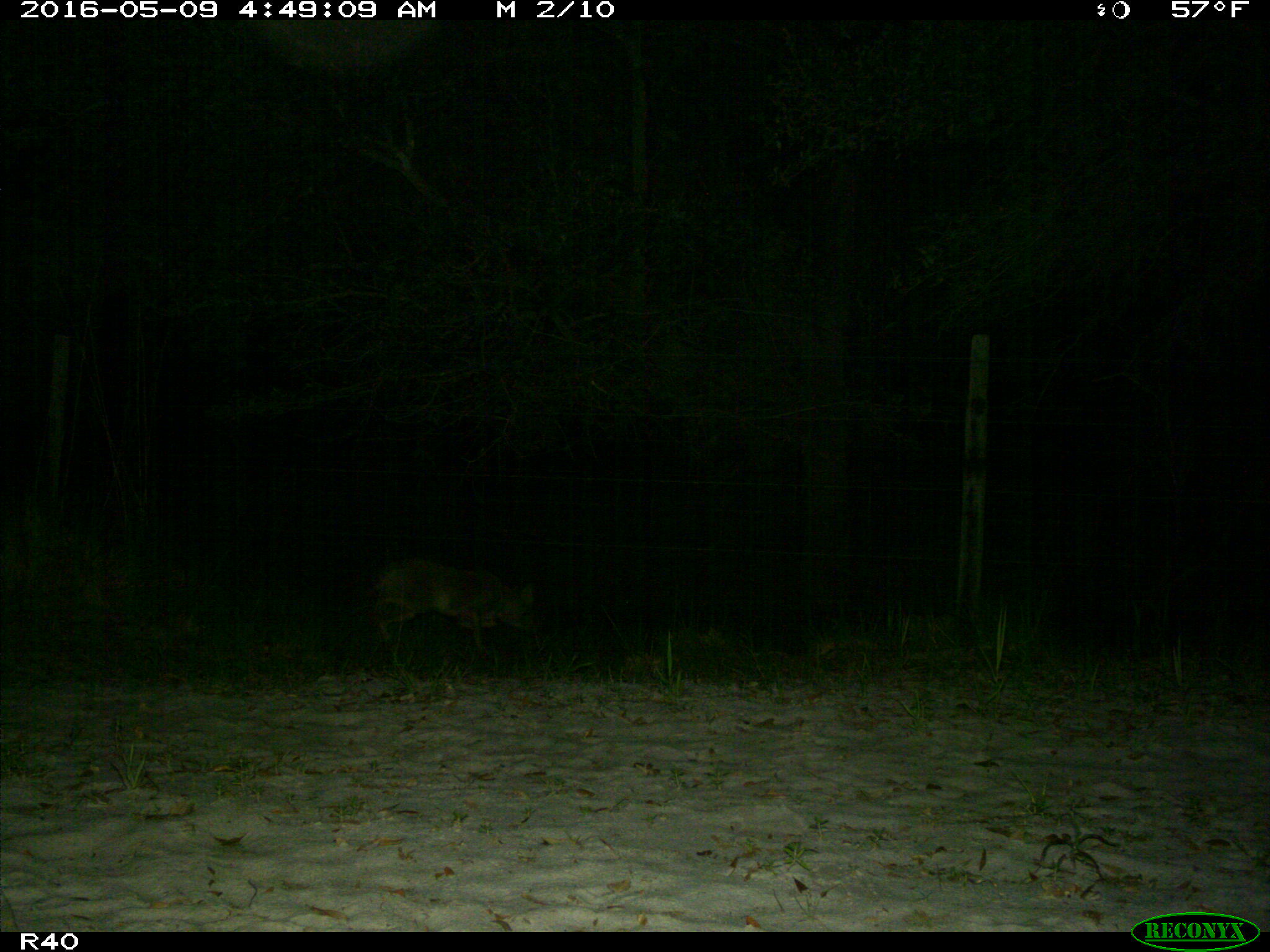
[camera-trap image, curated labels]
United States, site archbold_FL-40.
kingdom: Animalia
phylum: Chordata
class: Mammalia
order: Carnivora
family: Felidae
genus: Lynx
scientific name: Lynx rufus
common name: bobcat